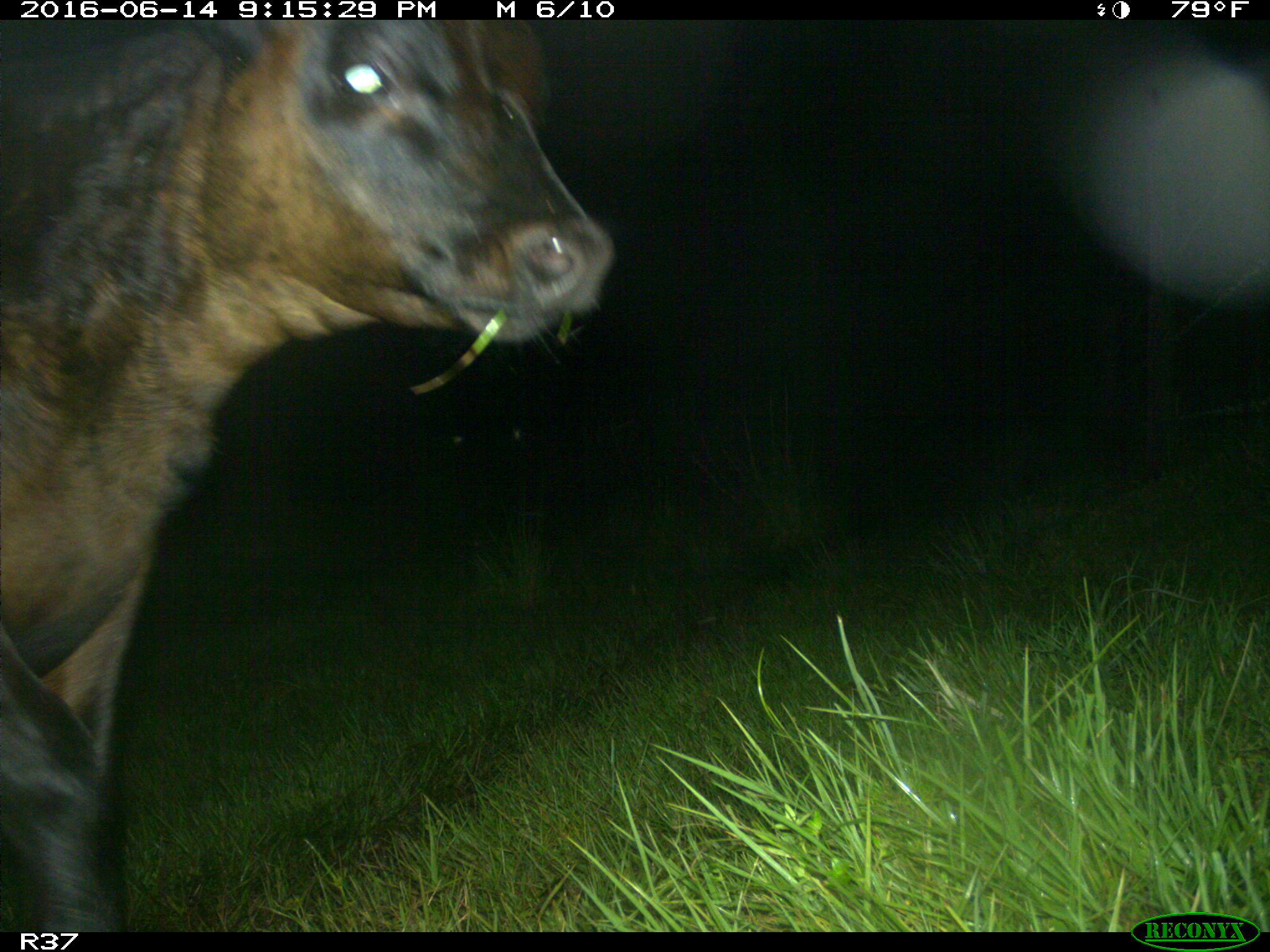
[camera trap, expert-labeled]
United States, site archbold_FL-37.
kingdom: Animalia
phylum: Chordata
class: Mammalia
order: Artiodactyla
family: Bovidae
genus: Bos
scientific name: Bos taurus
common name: domestic cow